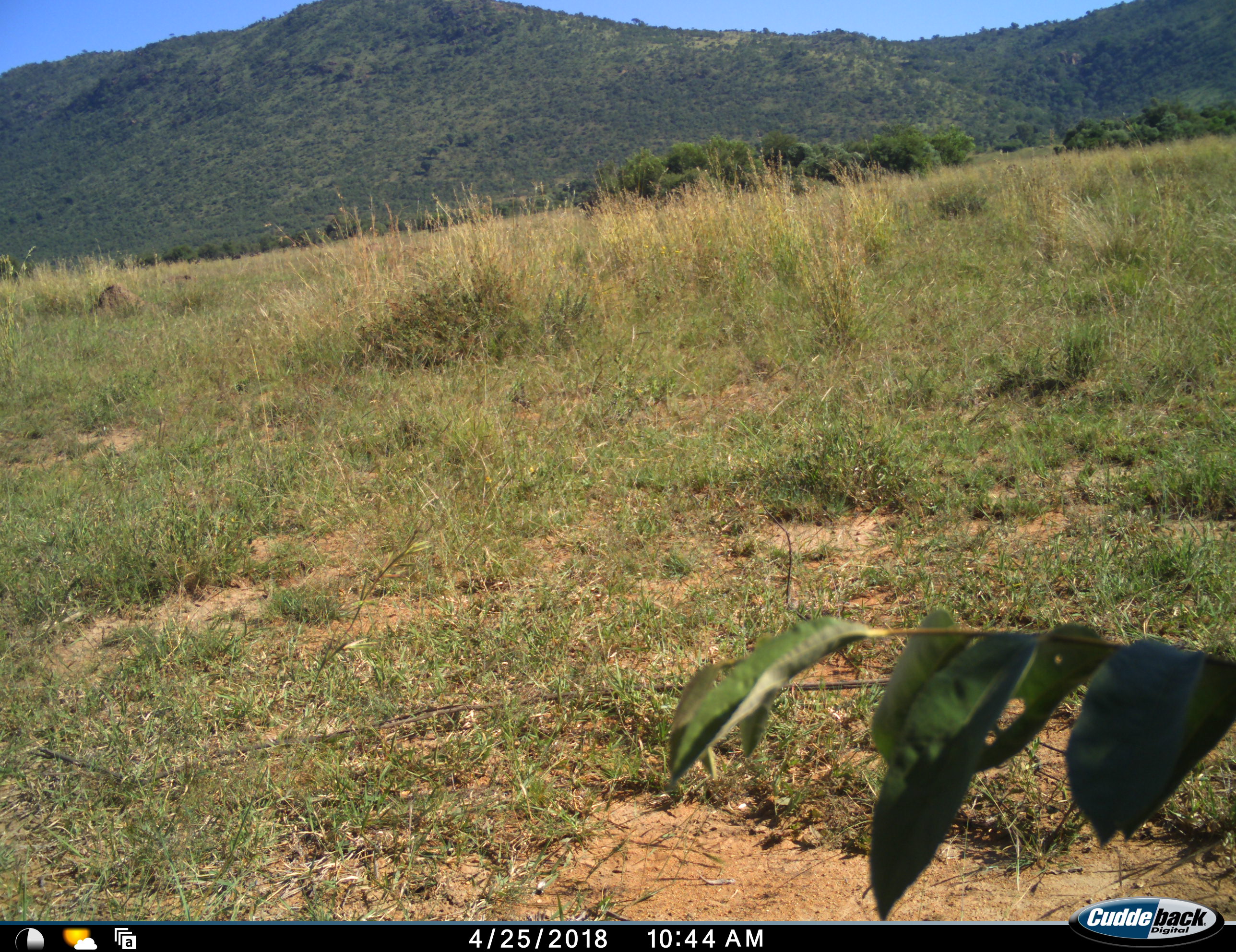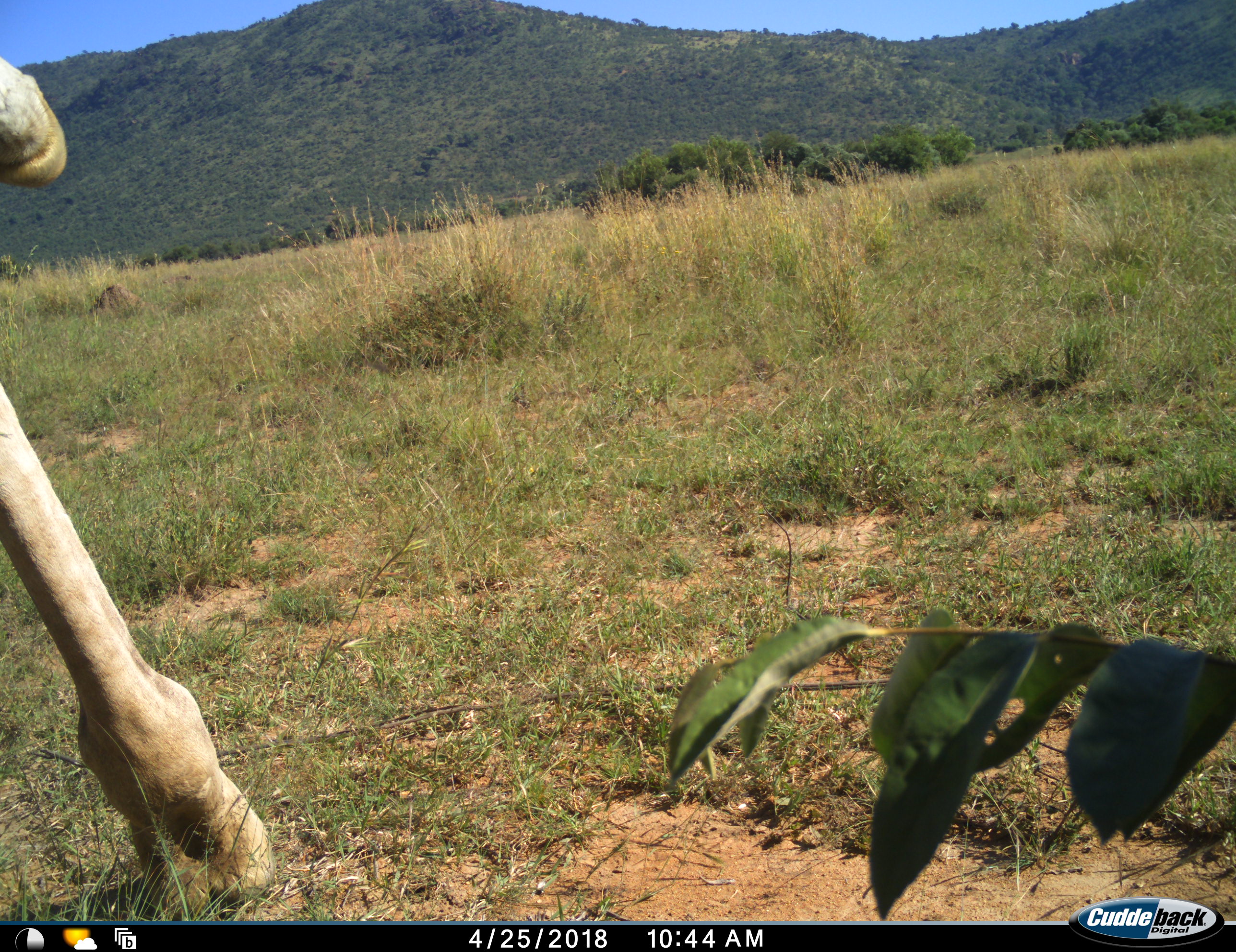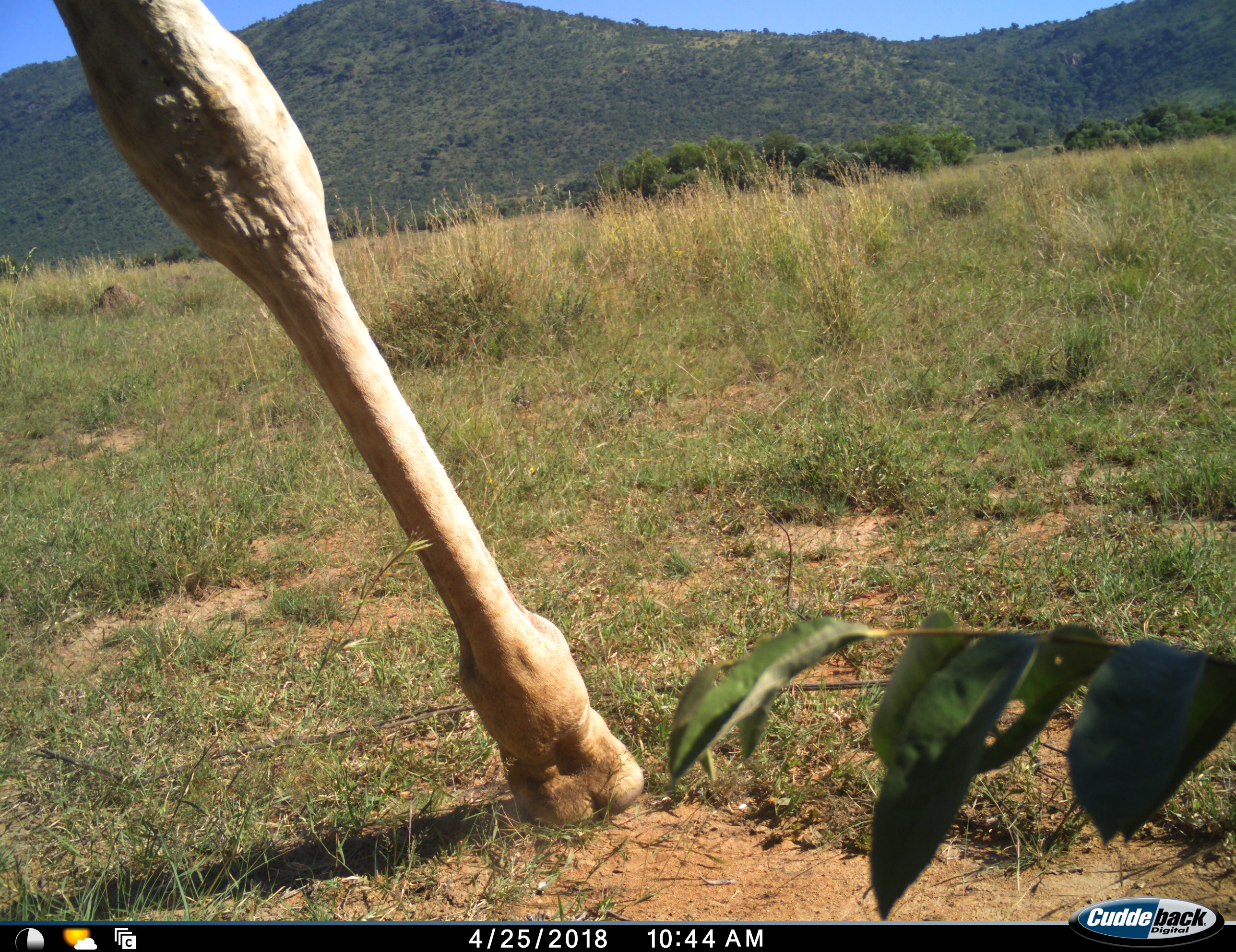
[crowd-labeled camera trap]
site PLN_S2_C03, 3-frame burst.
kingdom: Animalia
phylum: Chordata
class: Mammalia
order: Artiodactyla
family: Giraffidae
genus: Giraffa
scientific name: Giraffa camelopardalis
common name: giraffe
Giraffe (Giraffa camelopardalis), count 1. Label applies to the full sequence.